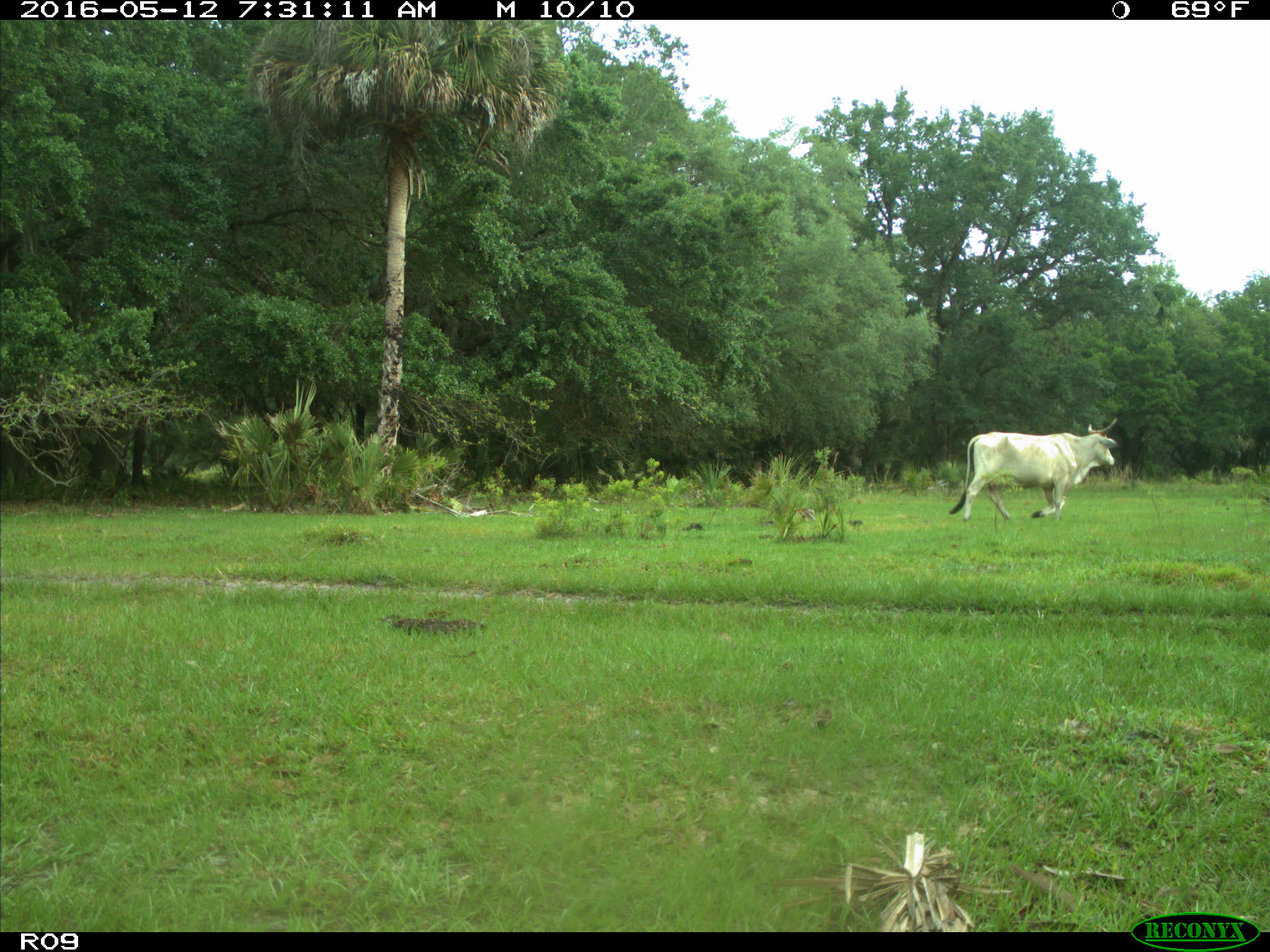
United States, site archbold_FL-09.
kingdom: Animalia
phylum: Chordata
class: Mammalia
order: Artiodactyla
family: Bovidae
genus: Bos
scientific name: Bos taurus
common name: domestic cow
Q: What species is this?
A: Bos taurus (domestic cow).